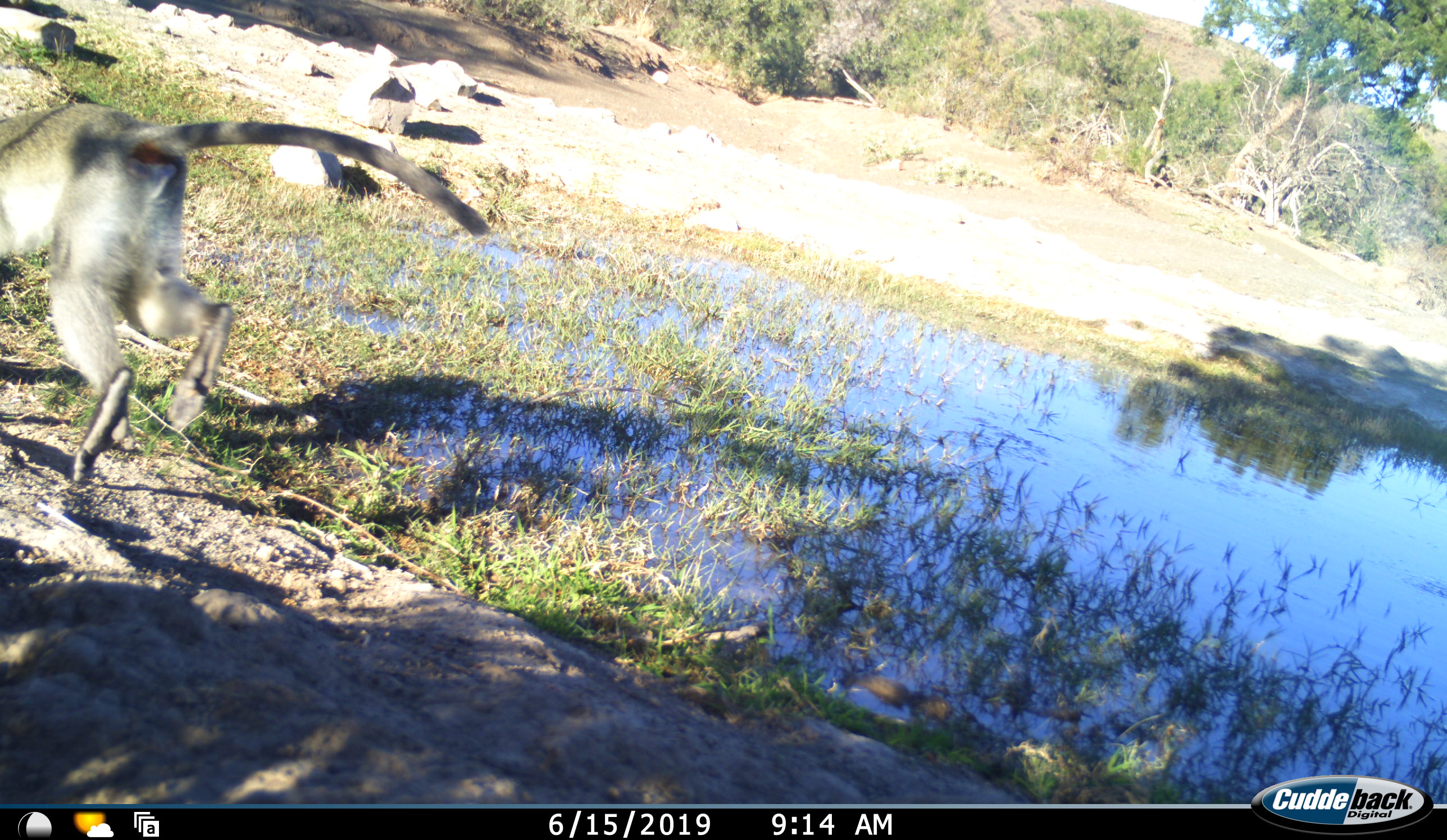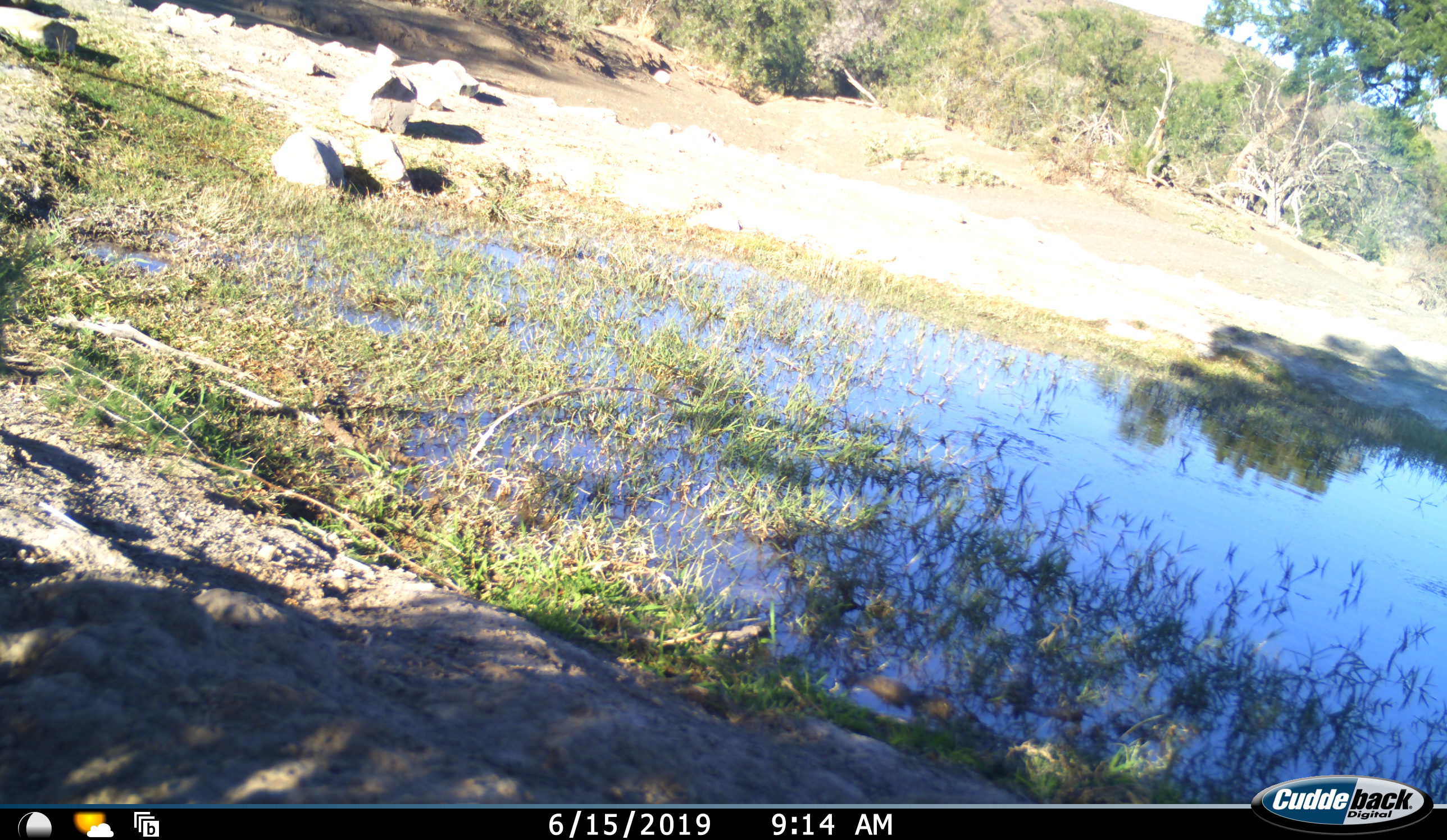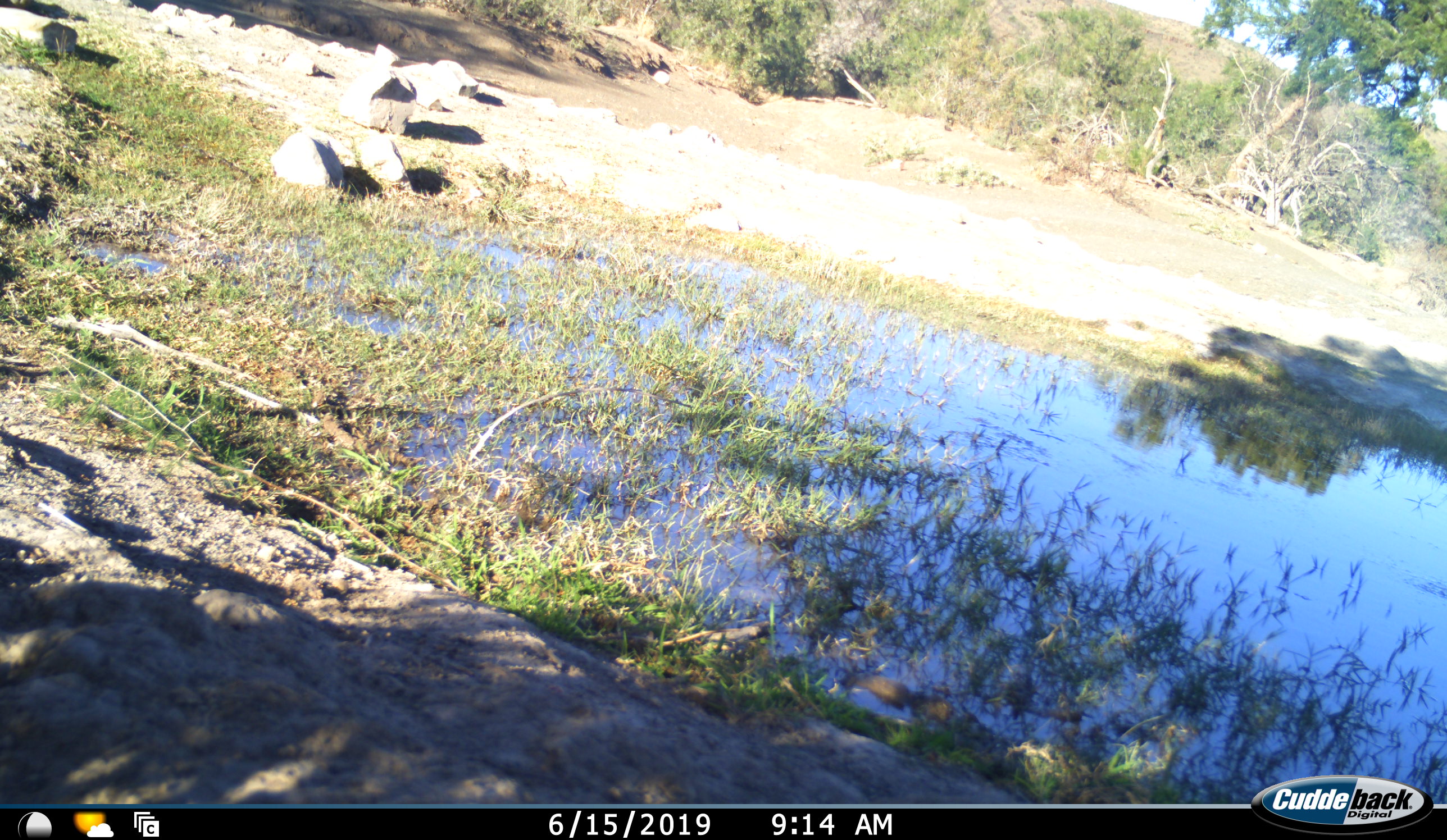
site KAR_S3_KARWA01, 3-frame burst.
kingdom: Animalia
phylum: Chordata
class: Mammalia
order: Primates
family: Cercopithecidae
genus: Chlorocebus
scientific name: Chlorocebus pygerythrus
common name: vervet monkey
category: monkeyvervet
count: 1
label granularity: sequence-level